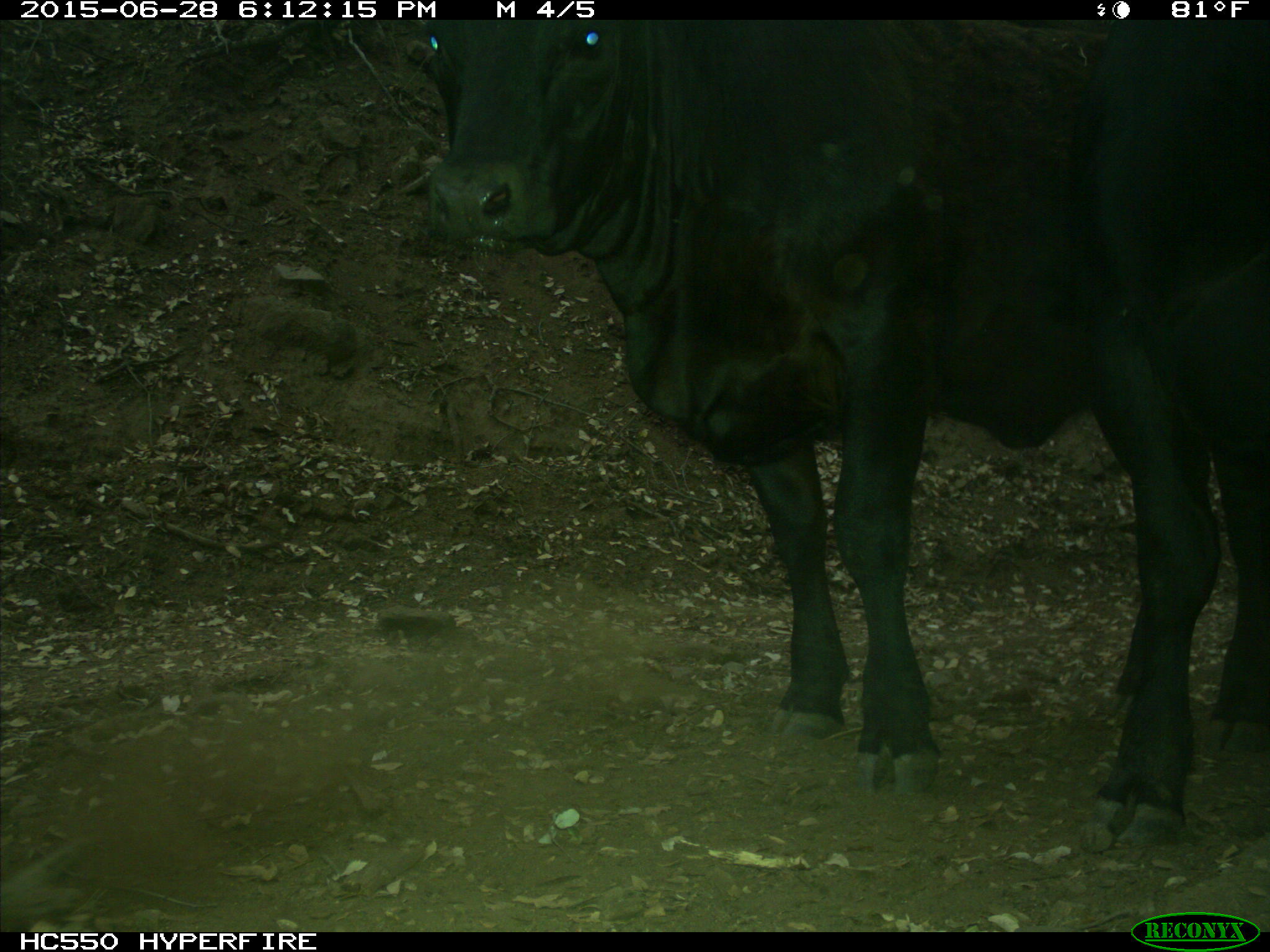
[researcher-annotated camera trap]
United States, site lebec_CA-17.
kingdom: Animalia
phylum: Chordata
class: Mammalia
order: Artiodactyla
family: Bovidae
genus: Bos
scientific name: Bos taurus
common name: domestic cow